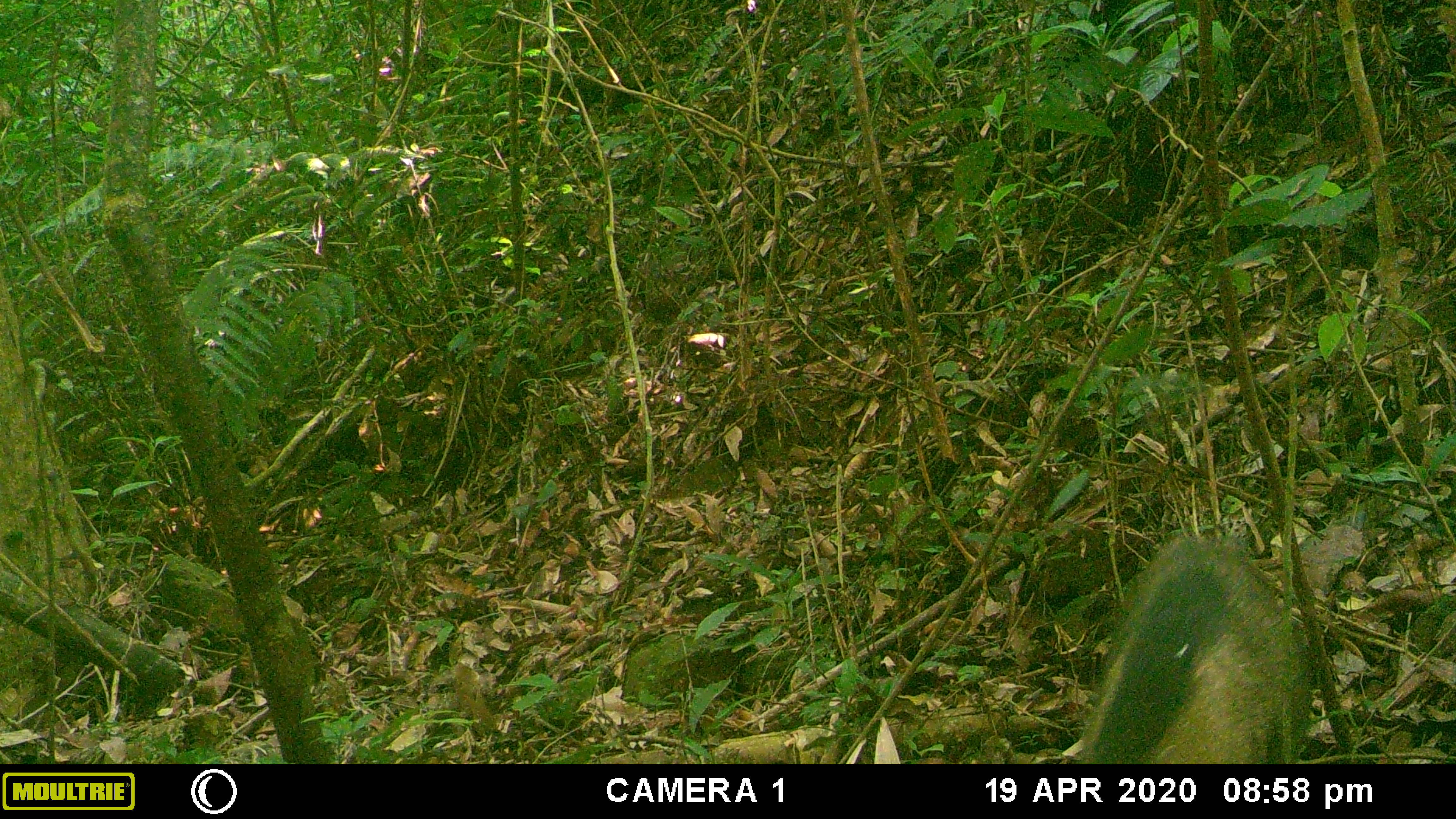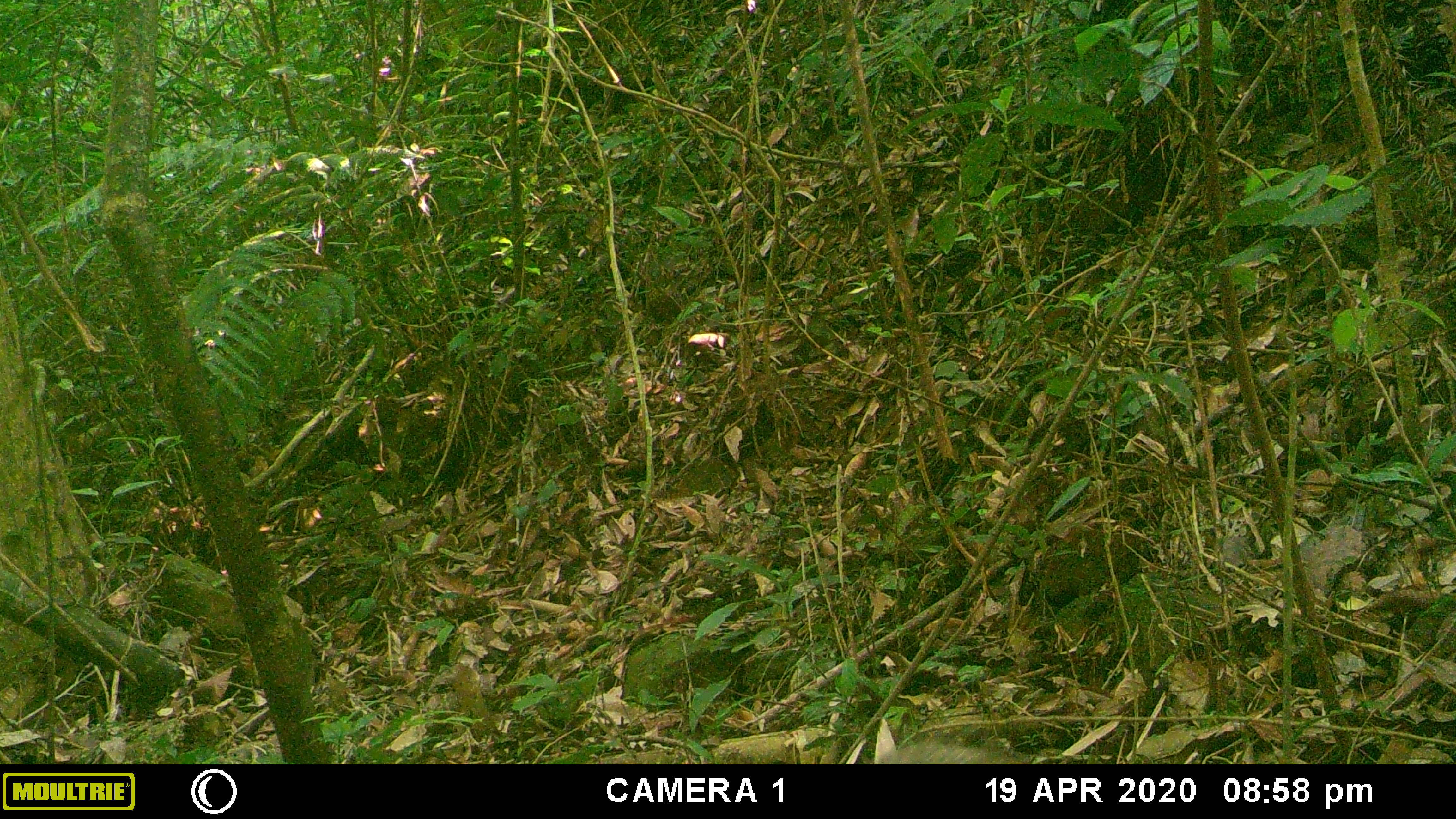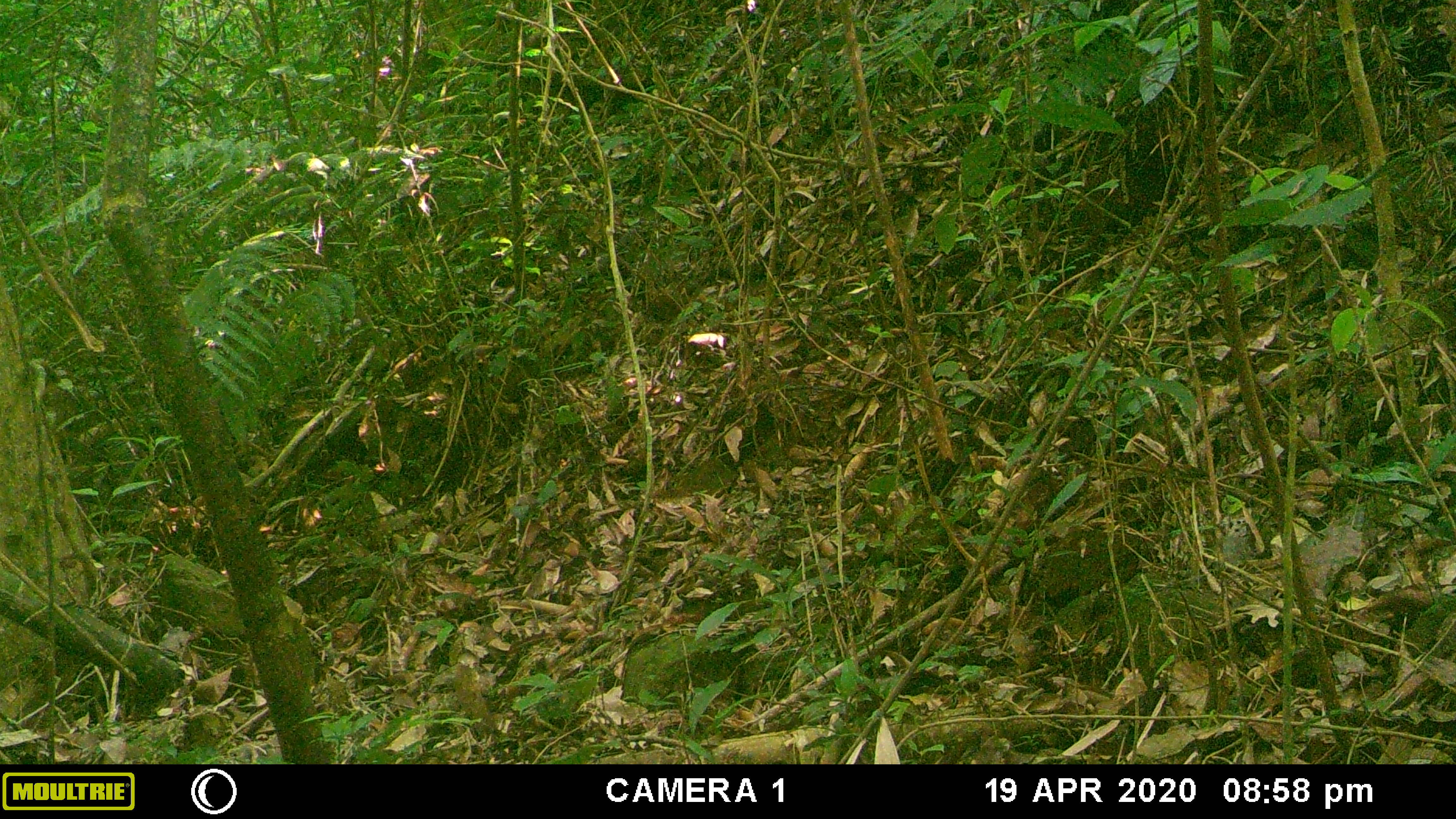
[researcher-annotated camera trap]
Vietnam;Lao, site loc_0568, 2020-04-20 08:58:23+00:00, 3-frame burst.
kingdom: Animalia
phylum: Chordata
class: Mammalia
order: Artiodactyla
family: Suidae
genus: Sus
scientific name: Sus scrofa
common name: eurasian wild pig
Eurasian wild pig (Sus scrofa). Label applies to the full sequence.